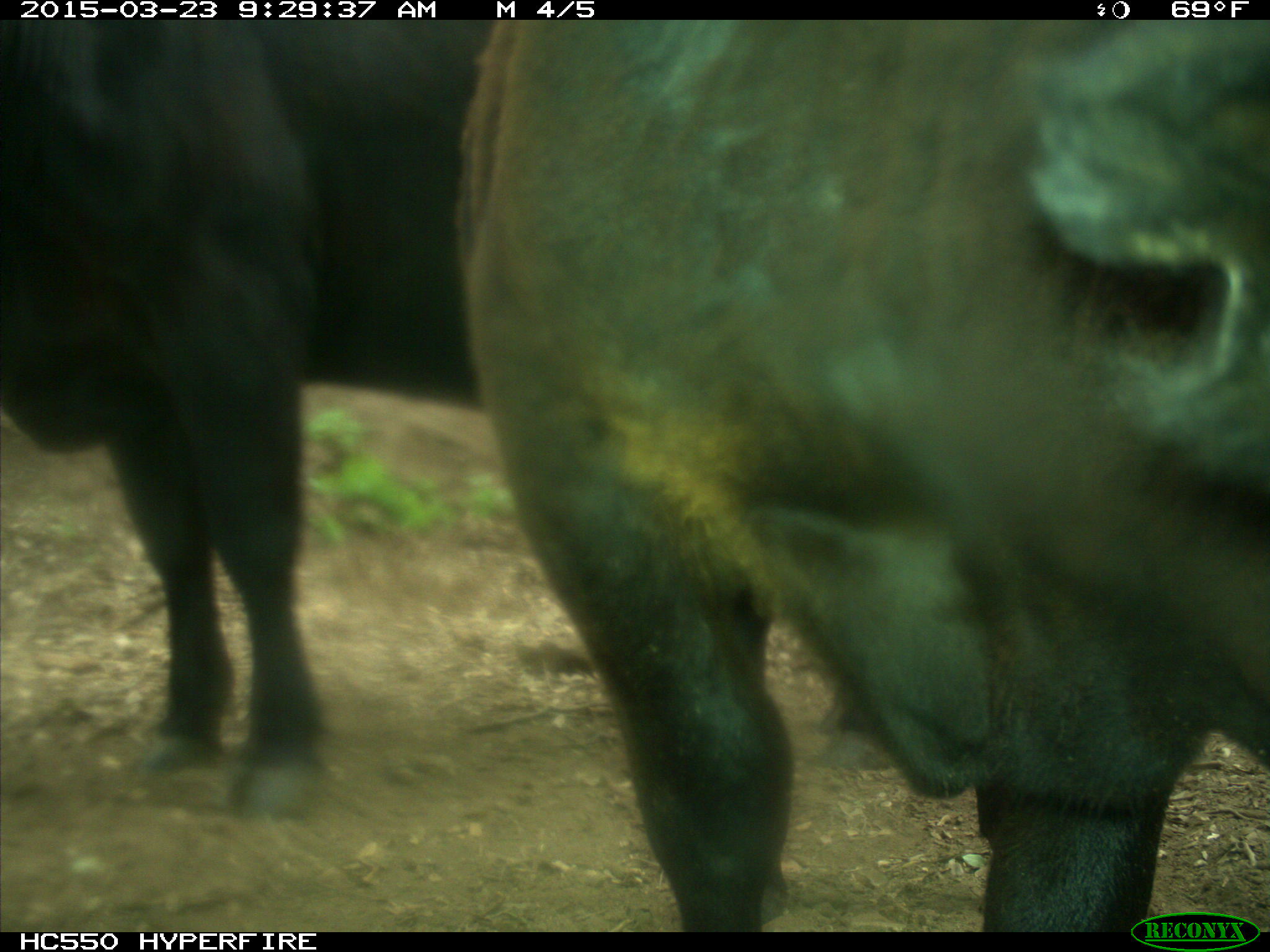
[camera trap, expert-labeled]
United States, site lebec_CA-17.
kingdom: Animalia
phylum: Chordata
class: Mammalia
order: Artiodactyla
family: Bovidae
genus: Bos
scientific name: Bos taurus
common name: domestic cow